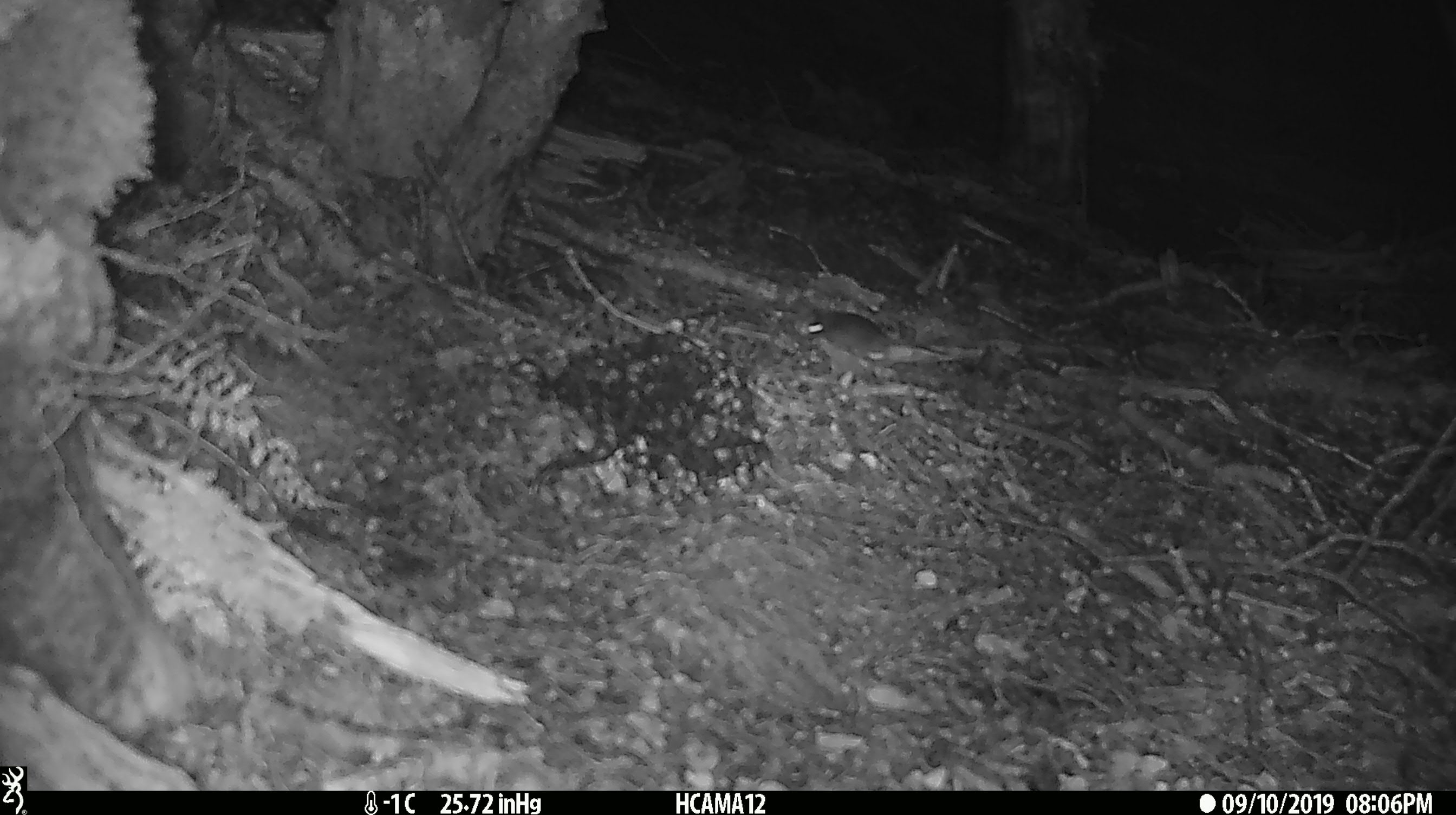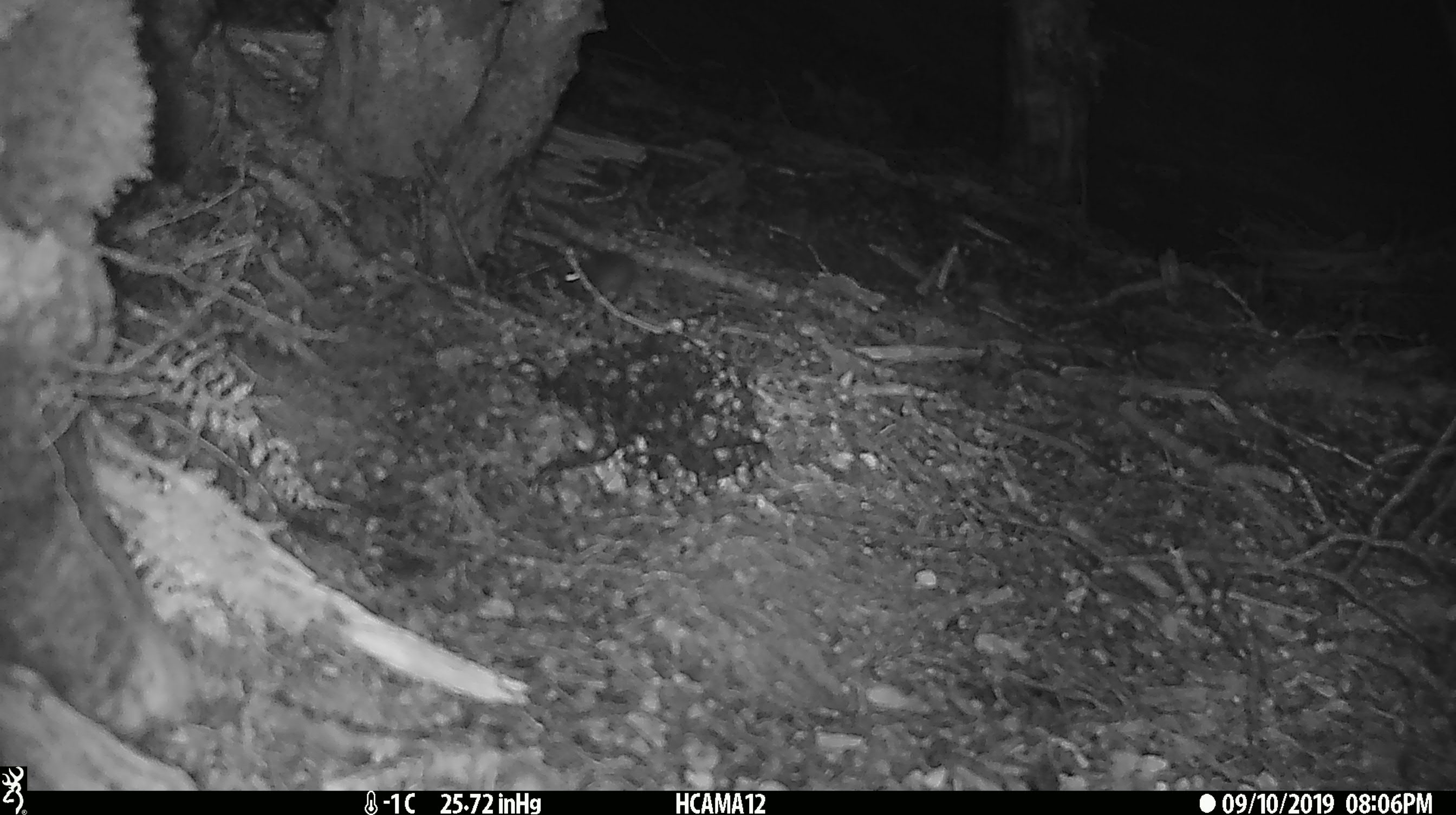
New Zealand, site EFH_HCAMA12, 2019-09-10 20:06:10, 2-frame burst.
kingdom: Animalia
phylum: Chordata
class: Mammalia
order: Rodentia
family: Muridae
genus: Mus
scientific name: Mus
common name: mouse